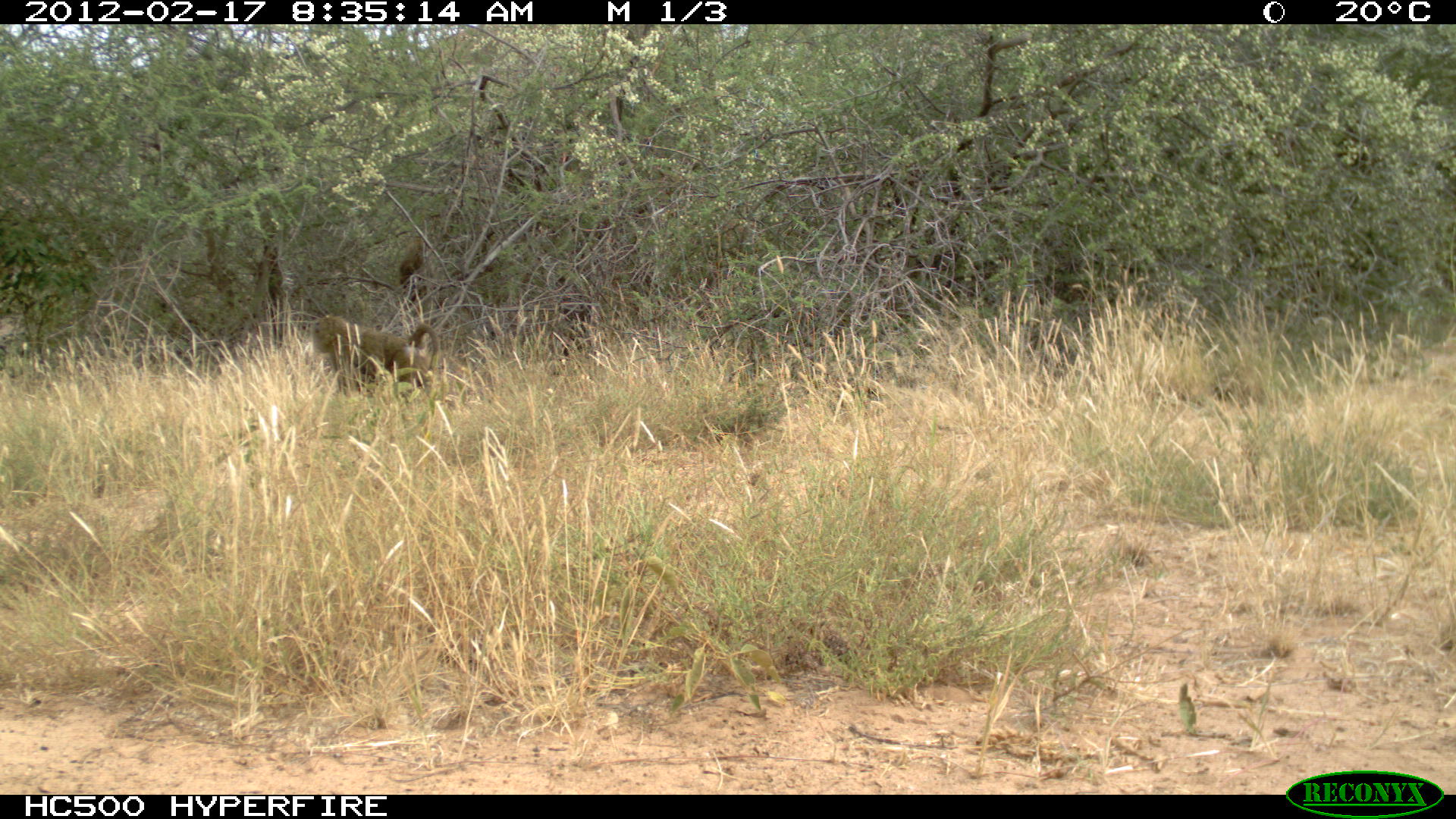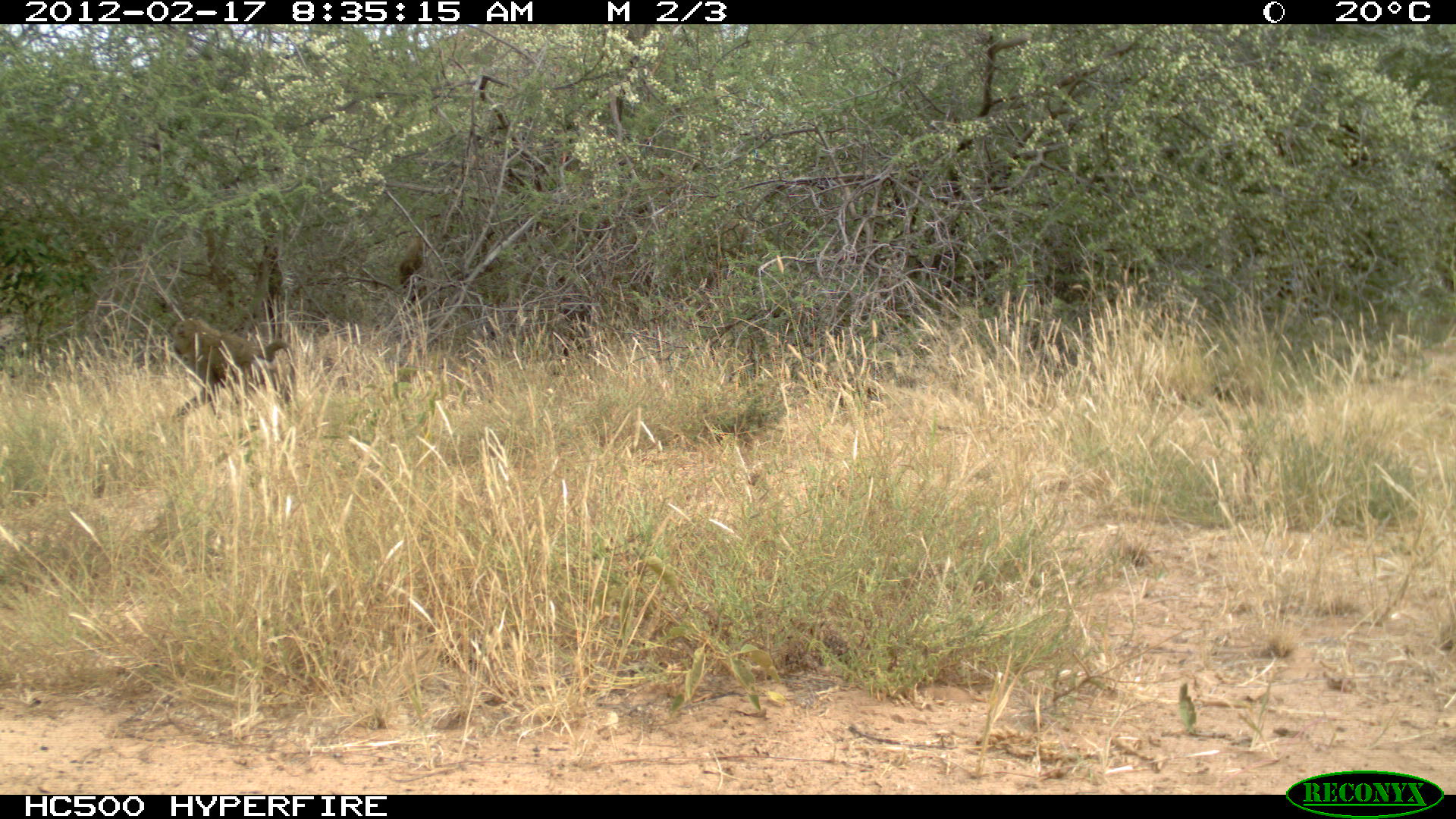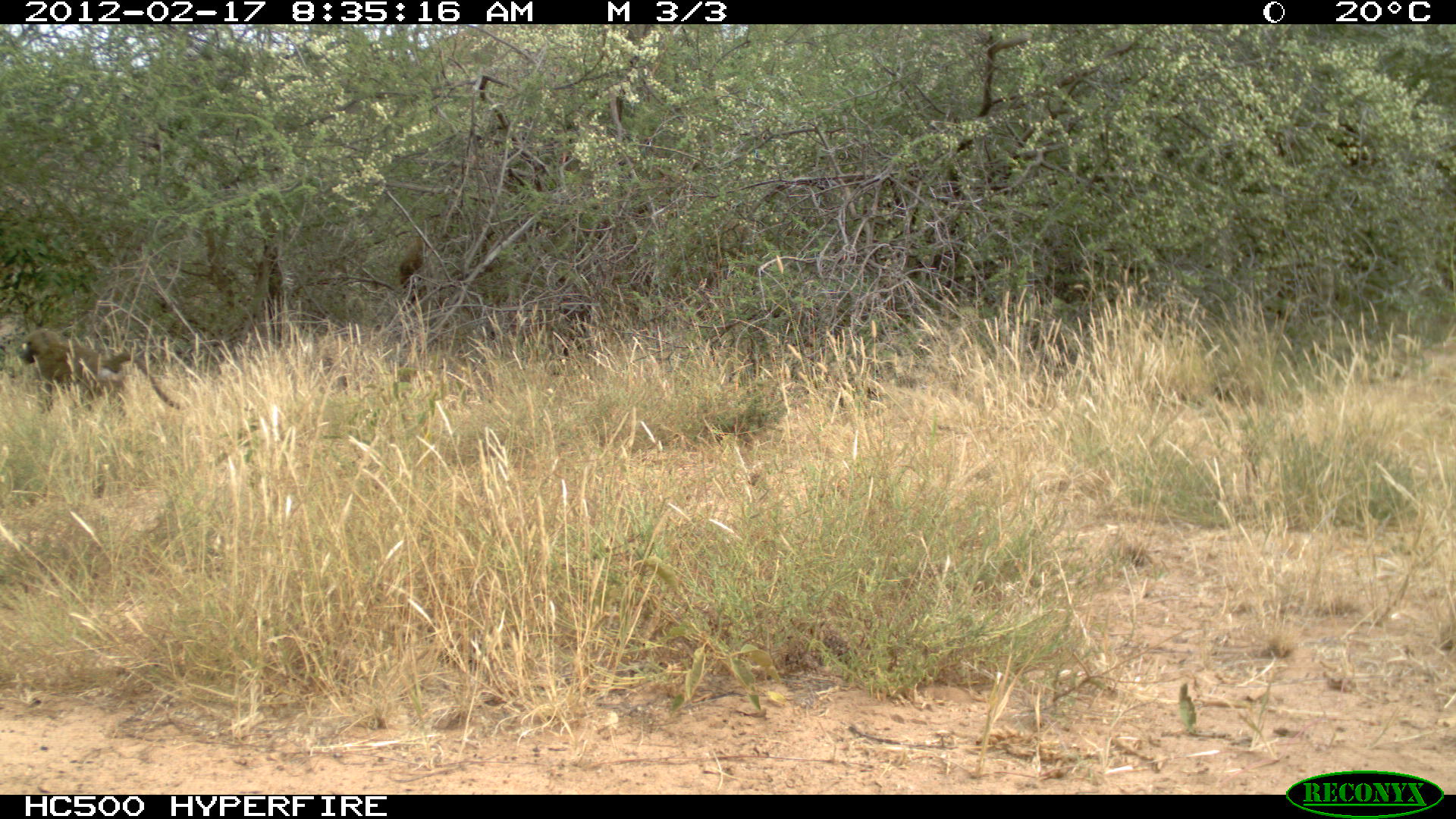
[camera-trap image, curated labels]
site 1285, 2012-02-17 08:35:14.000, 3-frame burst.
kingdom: Animalia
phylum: Chordata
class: Mammalia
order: Primates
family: Cercopithecidae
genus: Papio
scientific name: Papio anubis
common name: olive baboon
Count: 2.